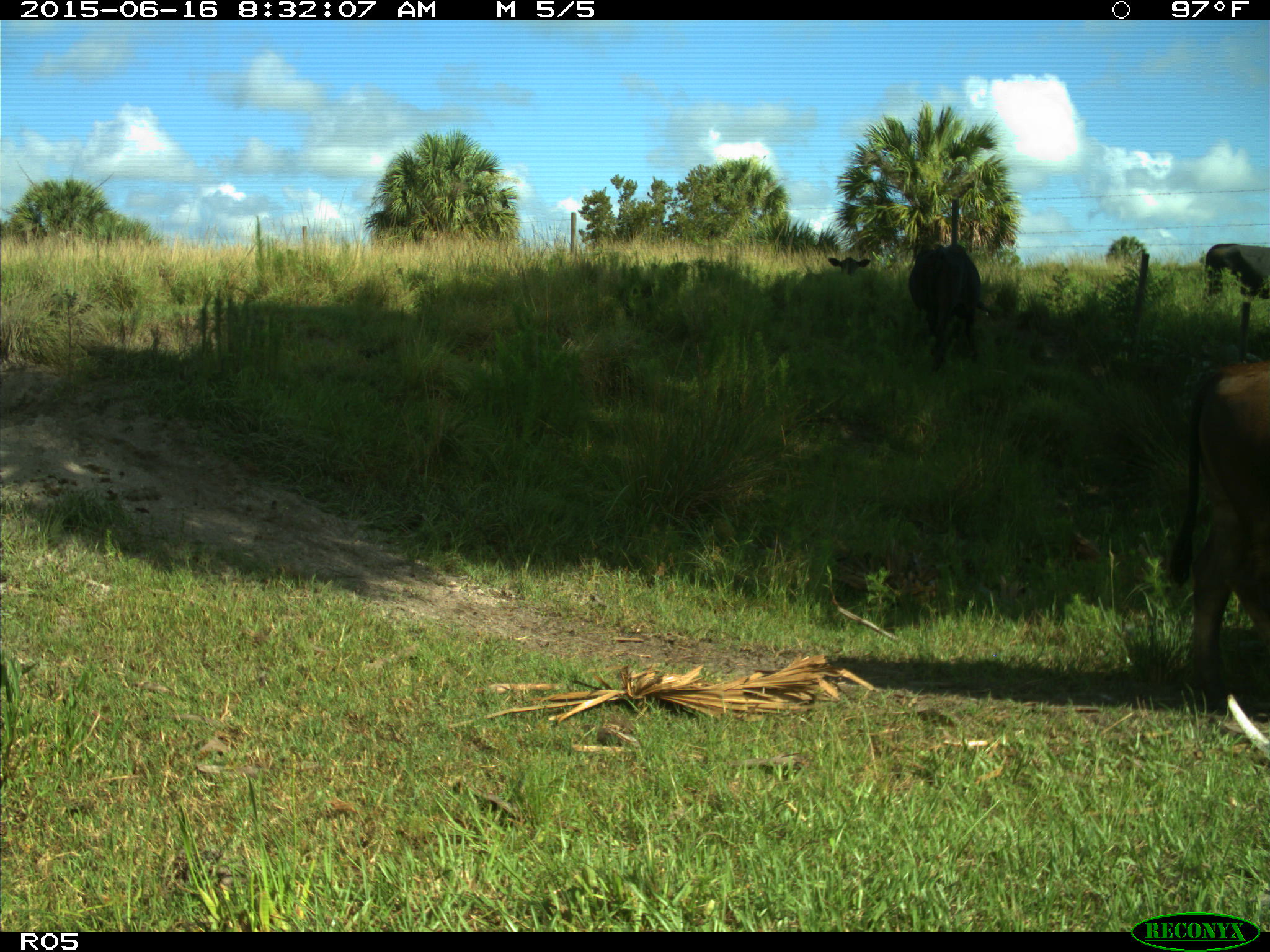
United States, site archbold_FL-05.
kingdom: Animalia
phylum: Chordata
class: Mammalia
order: Artiodactyla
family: Bovidae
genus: Bos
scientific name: Bos taurus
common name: domestic cow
Bos taurus (domestic cow).